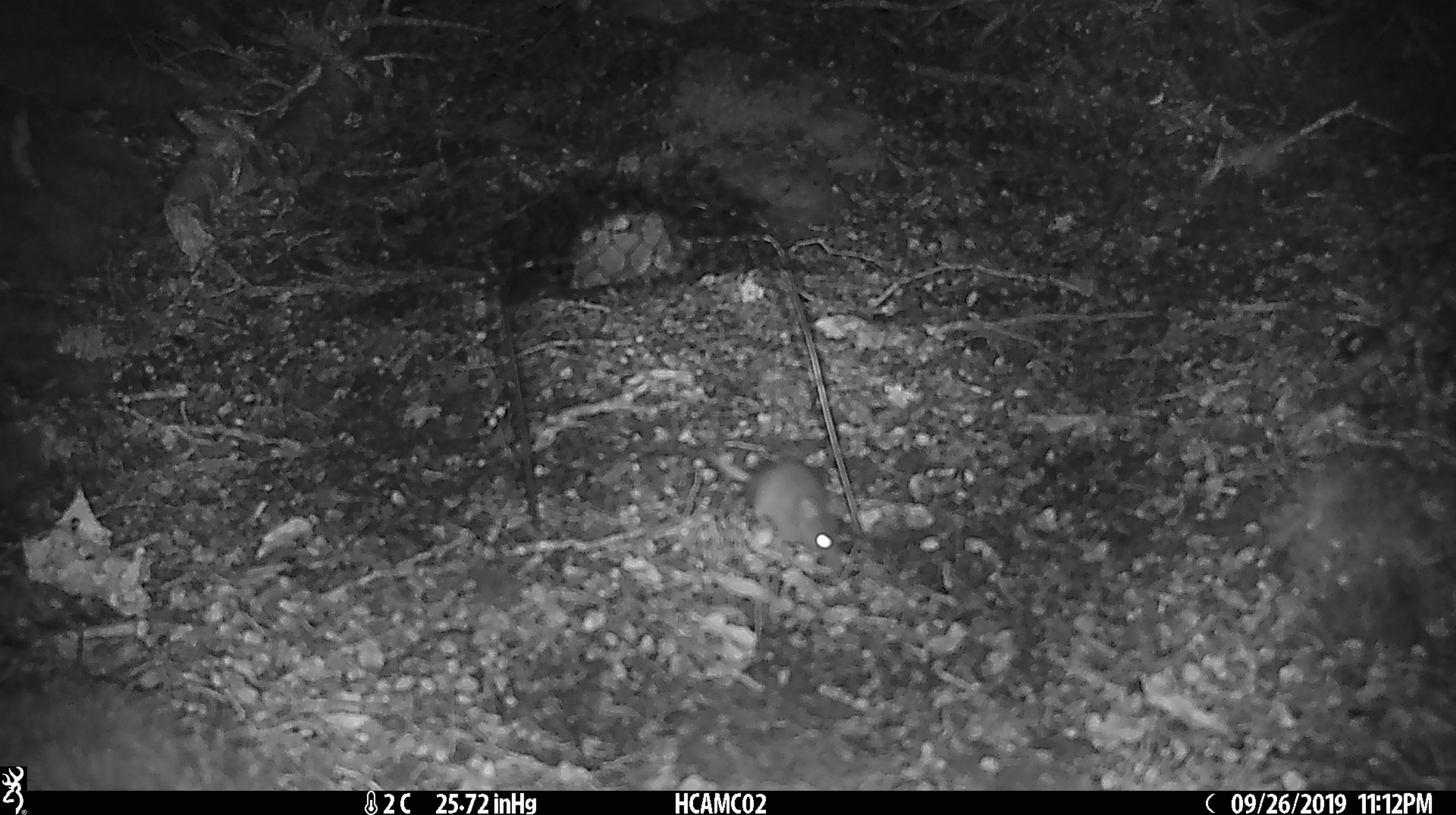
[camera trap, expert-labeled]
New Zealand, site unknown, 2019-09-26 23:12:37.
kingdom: Animalia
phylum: Chordata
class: Mammalia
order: Rodentia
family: Muridae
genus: Mus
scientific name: Mus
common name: mouse